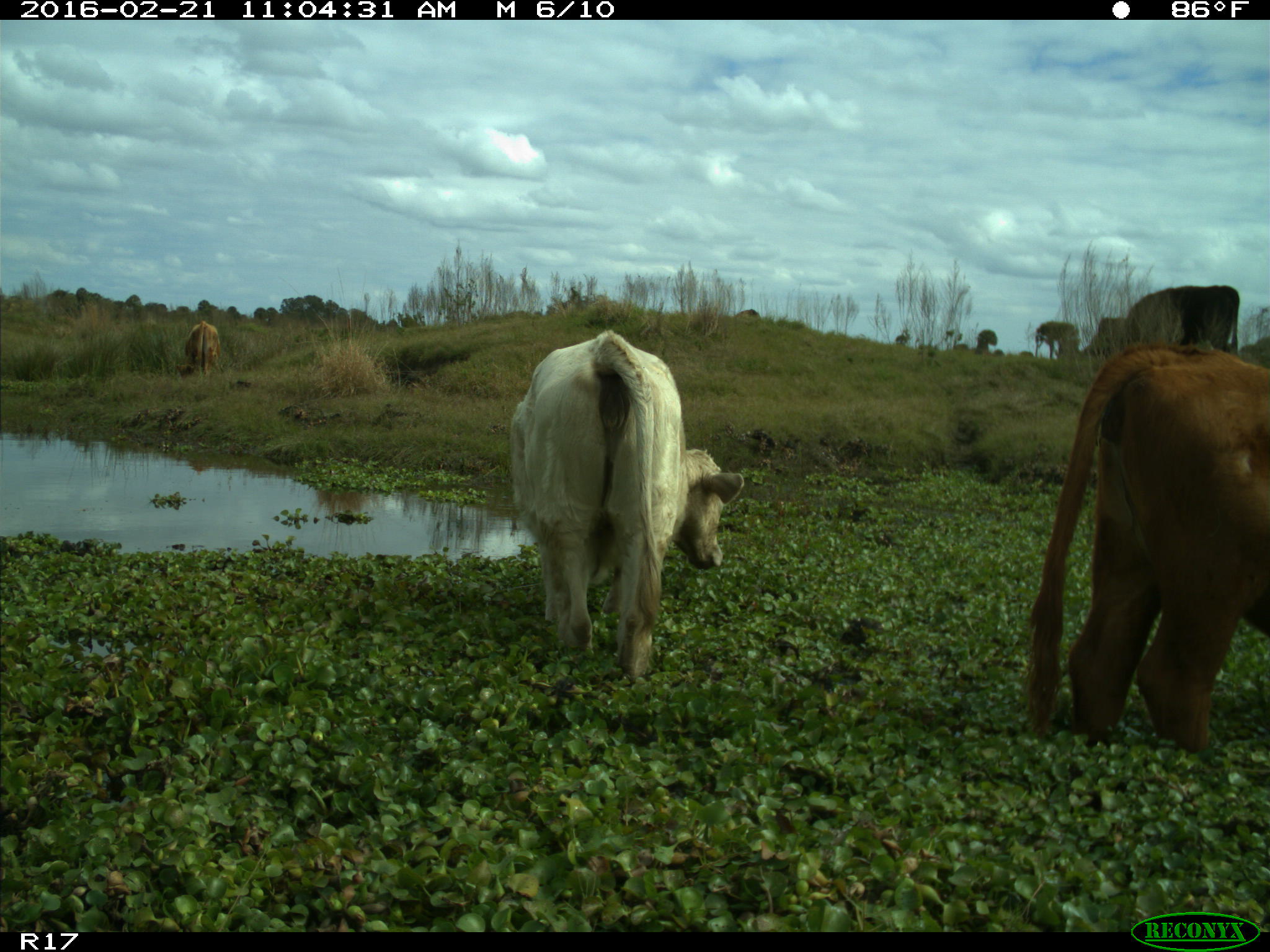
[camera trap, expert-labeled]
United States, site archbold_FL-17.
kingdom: Animalia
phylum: Chordata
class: Mammalia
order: Artiodactyla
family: Bovidae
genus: Bos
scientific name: Bos taurus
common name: domestic cow